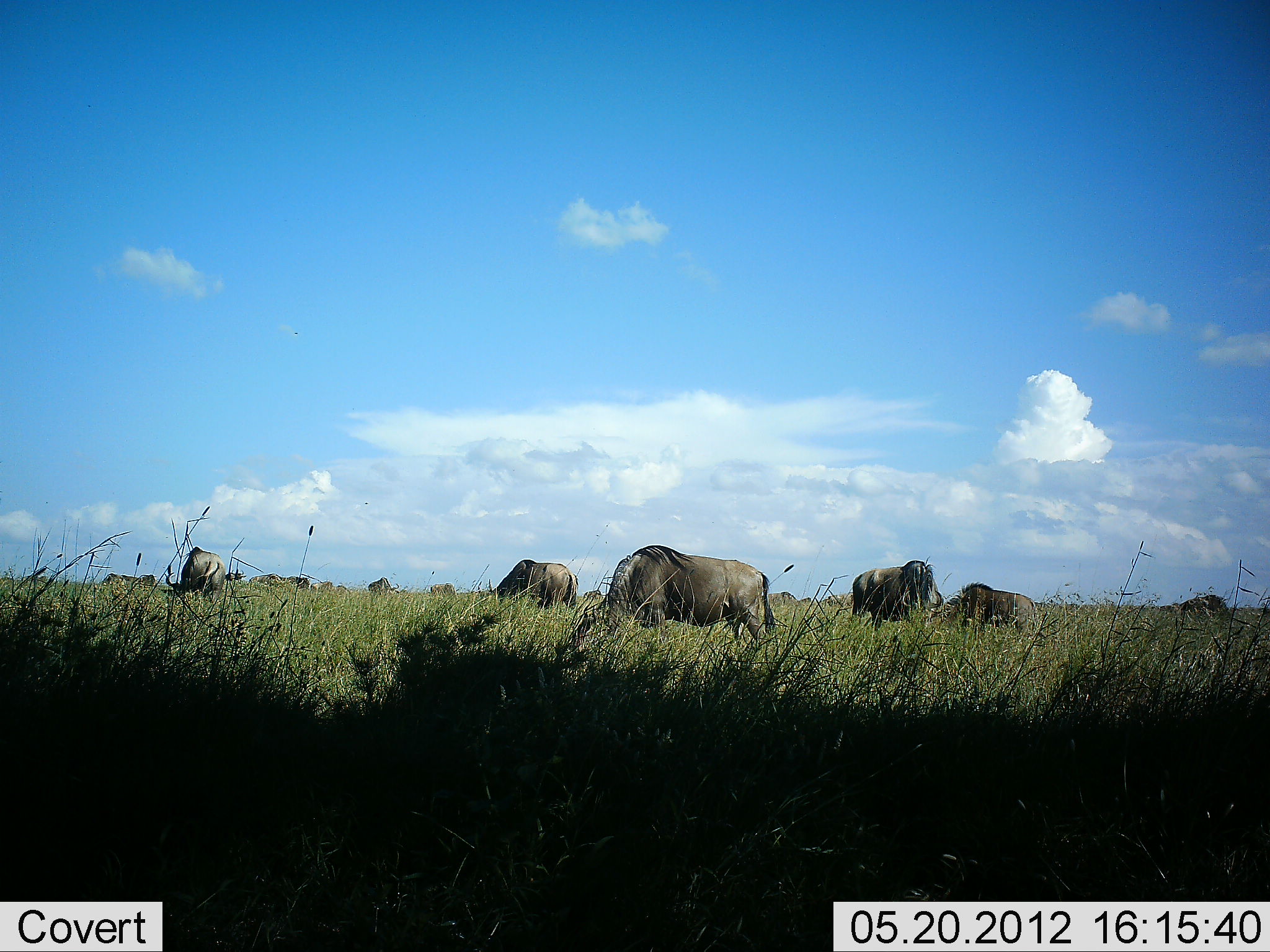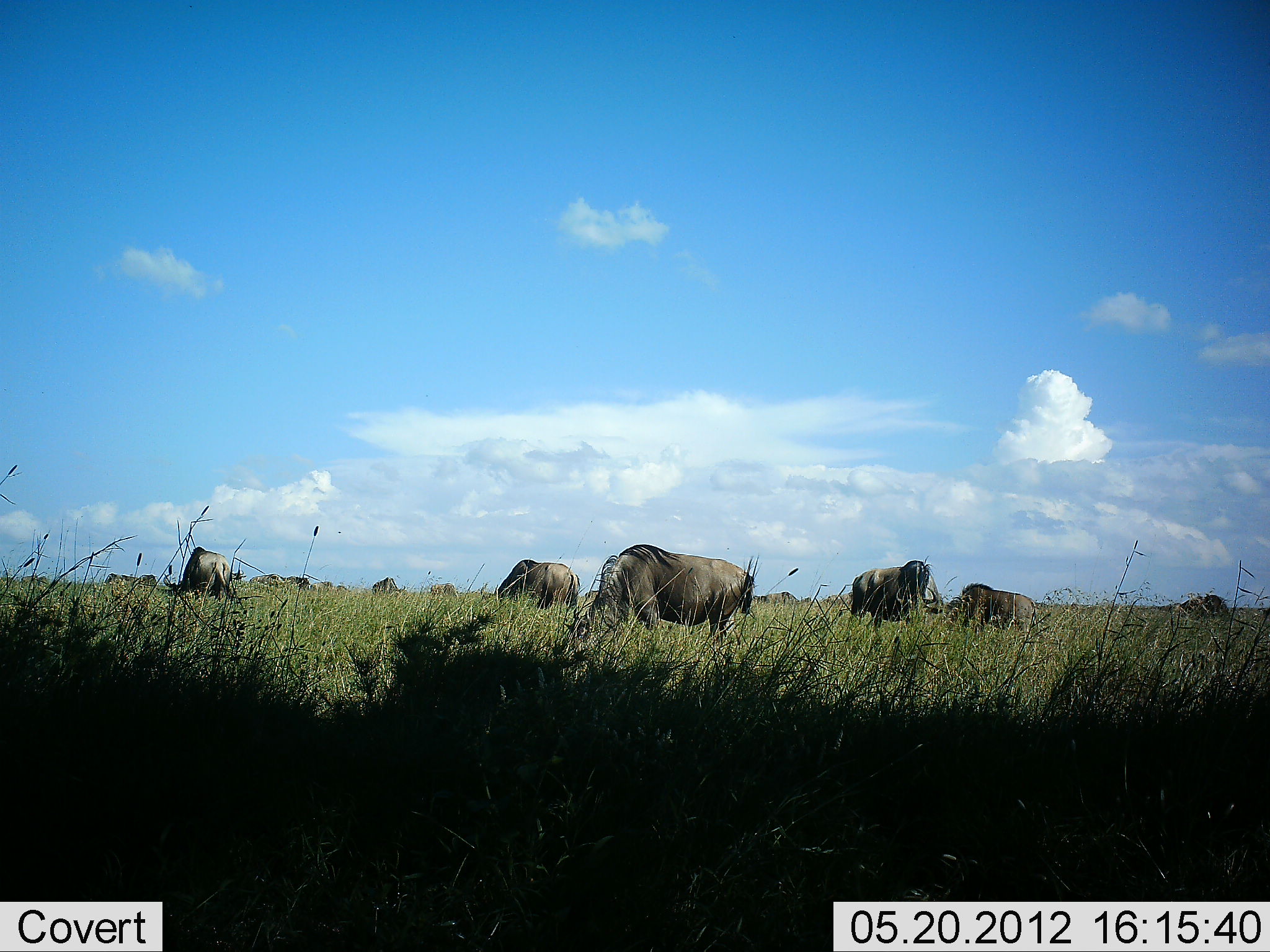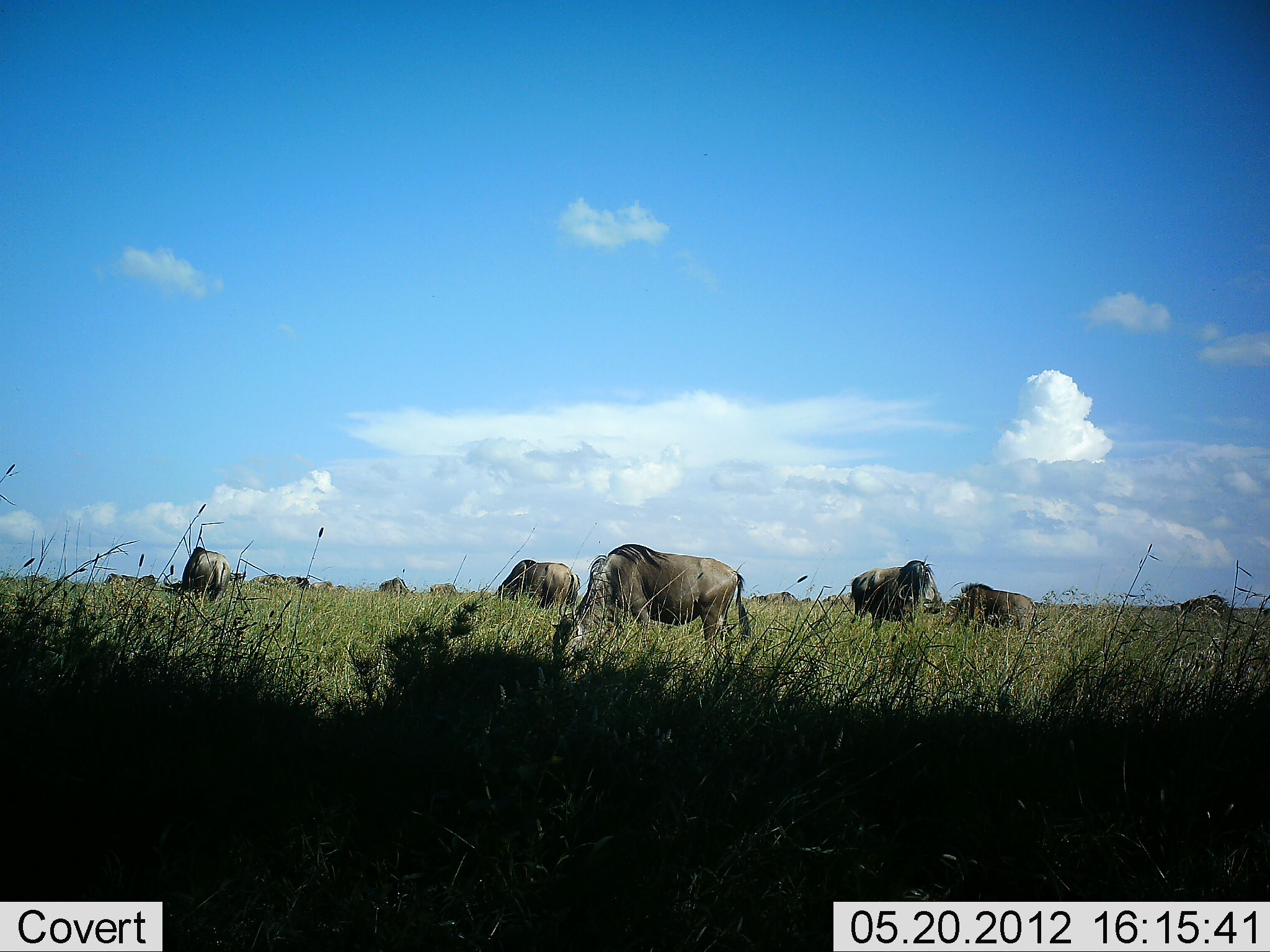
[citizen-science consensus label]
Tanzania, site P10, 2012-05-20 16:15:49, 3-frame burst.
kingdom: Animalia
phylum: Chordata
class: Mammalia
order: Artiodactyla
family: Bovidae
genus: Connochaetes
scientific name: Connochaetes taurinus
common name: blue wildebeest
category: wildebeest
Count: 11-50.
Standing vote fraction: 40%.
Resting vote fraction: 0%.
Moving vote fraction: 10%.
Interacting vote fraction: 0%.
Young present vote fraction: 0%.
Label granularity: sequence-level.